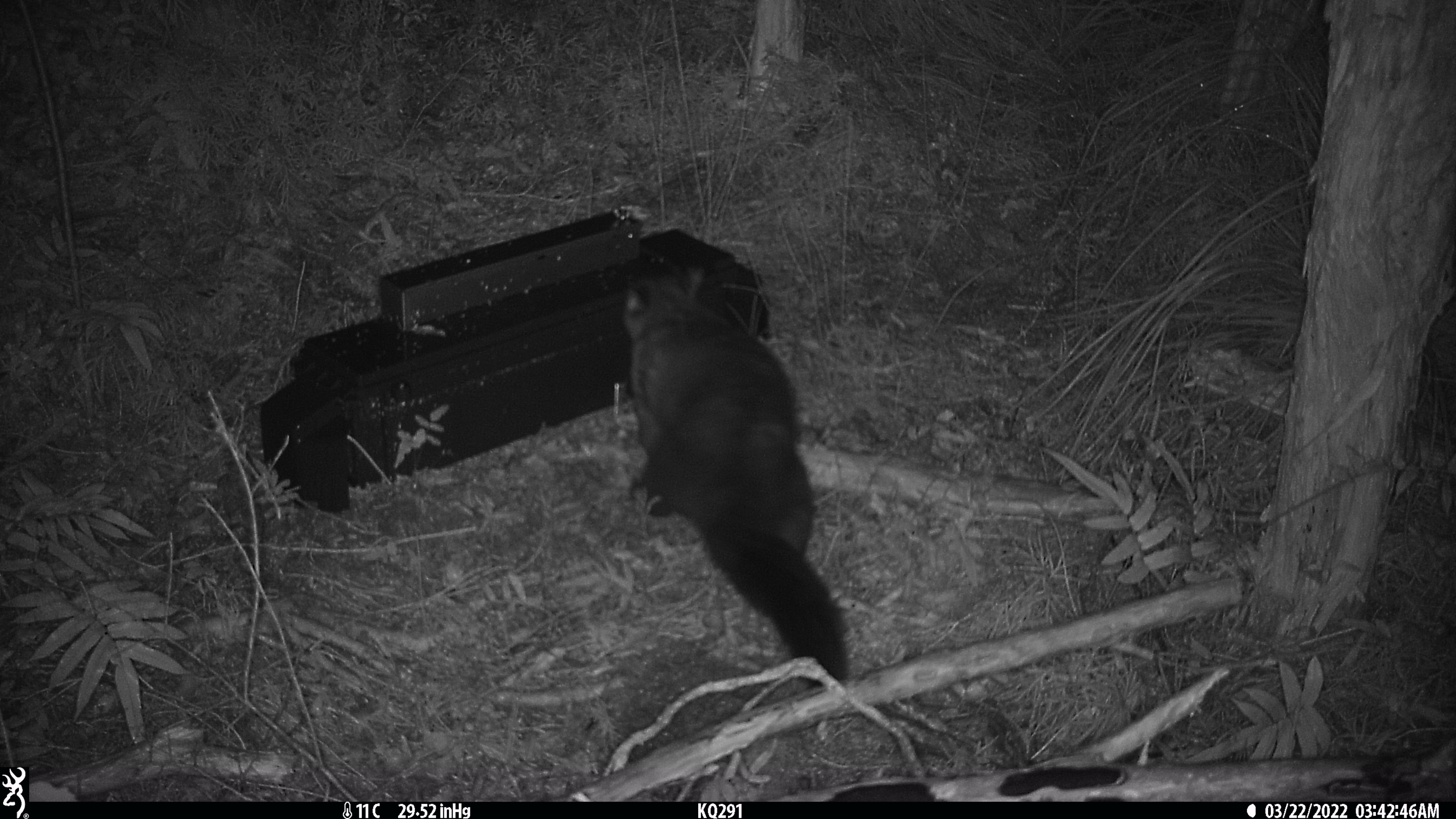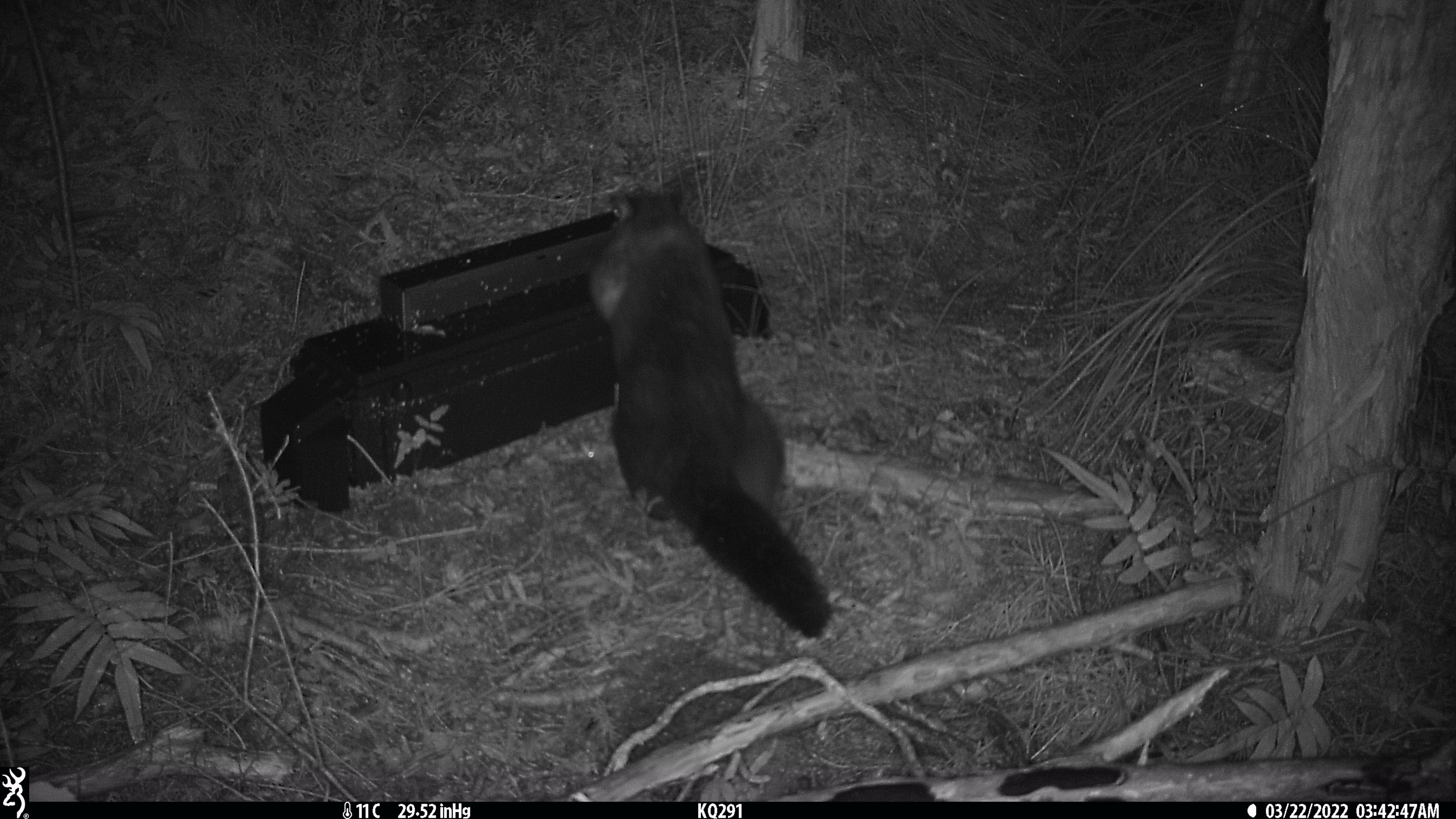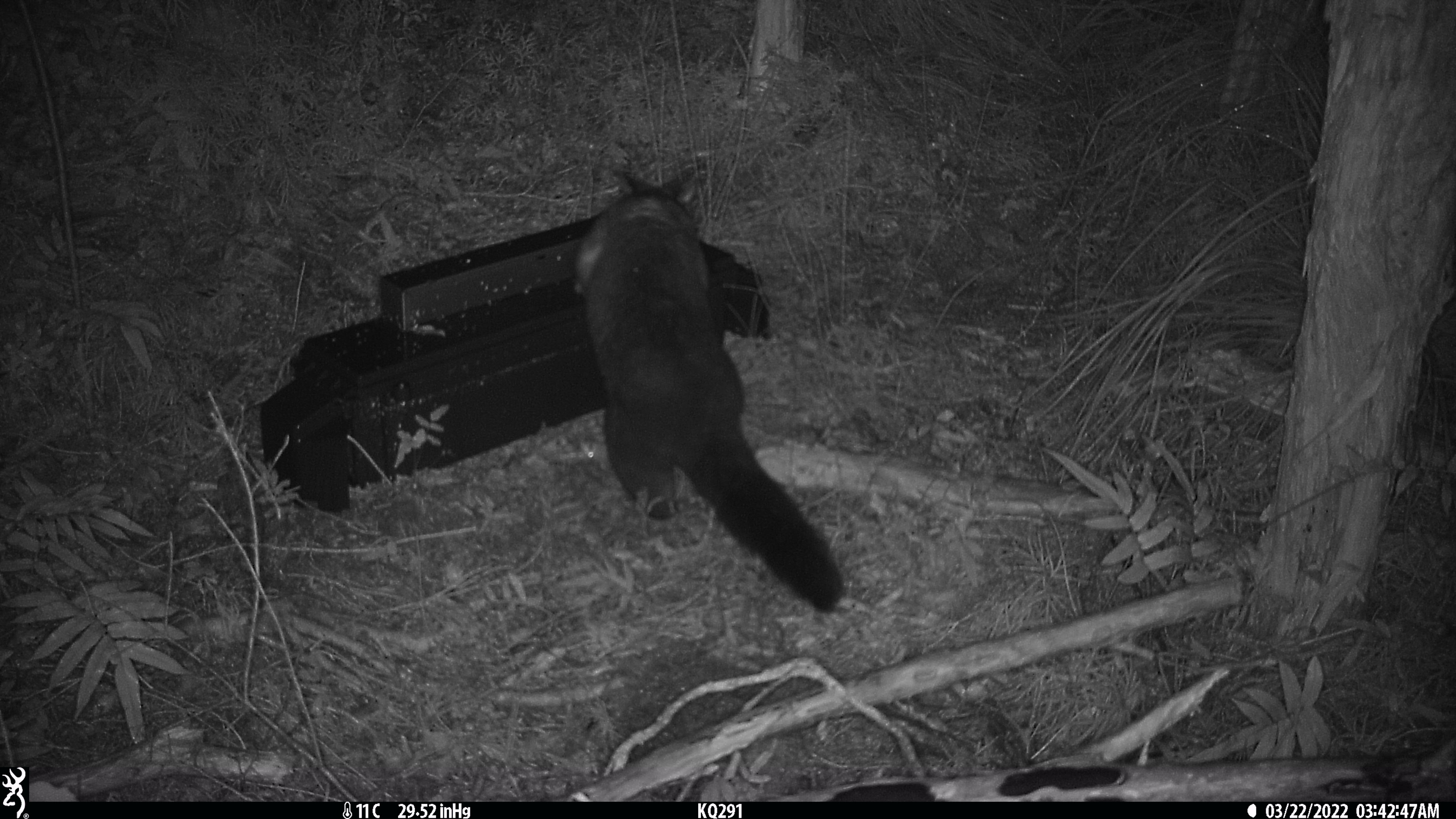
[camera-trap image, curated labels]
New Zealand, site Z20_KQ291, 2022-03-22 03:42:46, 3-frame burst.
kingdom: Animalia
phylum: Chordata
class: Mammalia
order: Diprotodontia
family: Phalangeridae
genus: Trichosurus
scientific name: Trichosurus vulpecula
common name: common brushtail possum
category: possum